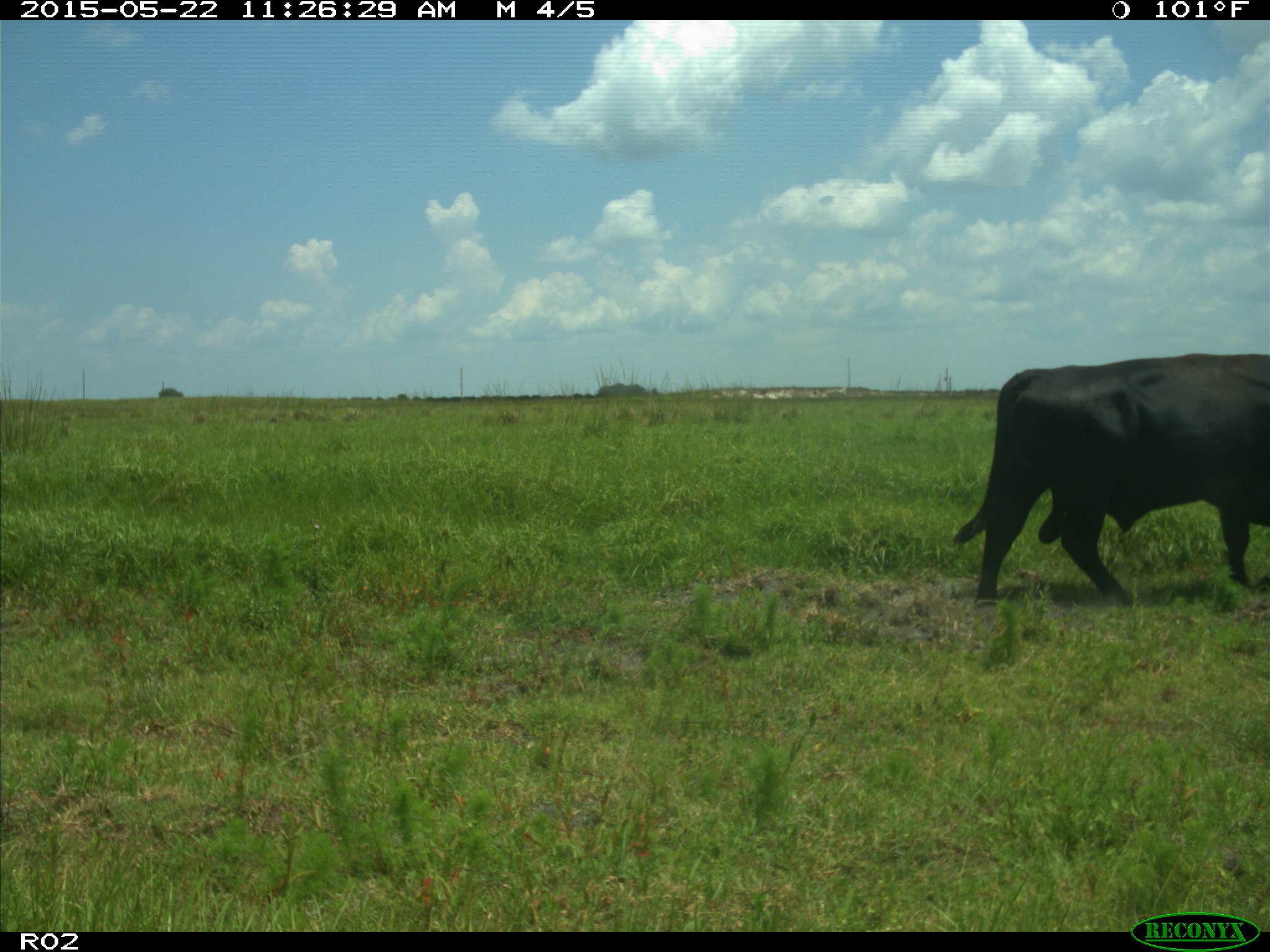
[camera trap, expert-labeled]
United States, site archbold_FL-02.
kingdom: Animalia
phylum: Chordata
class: Mammalia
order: Artiodactyla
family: Bovidae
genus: Bos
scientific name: Bos taurus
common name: domestic cow